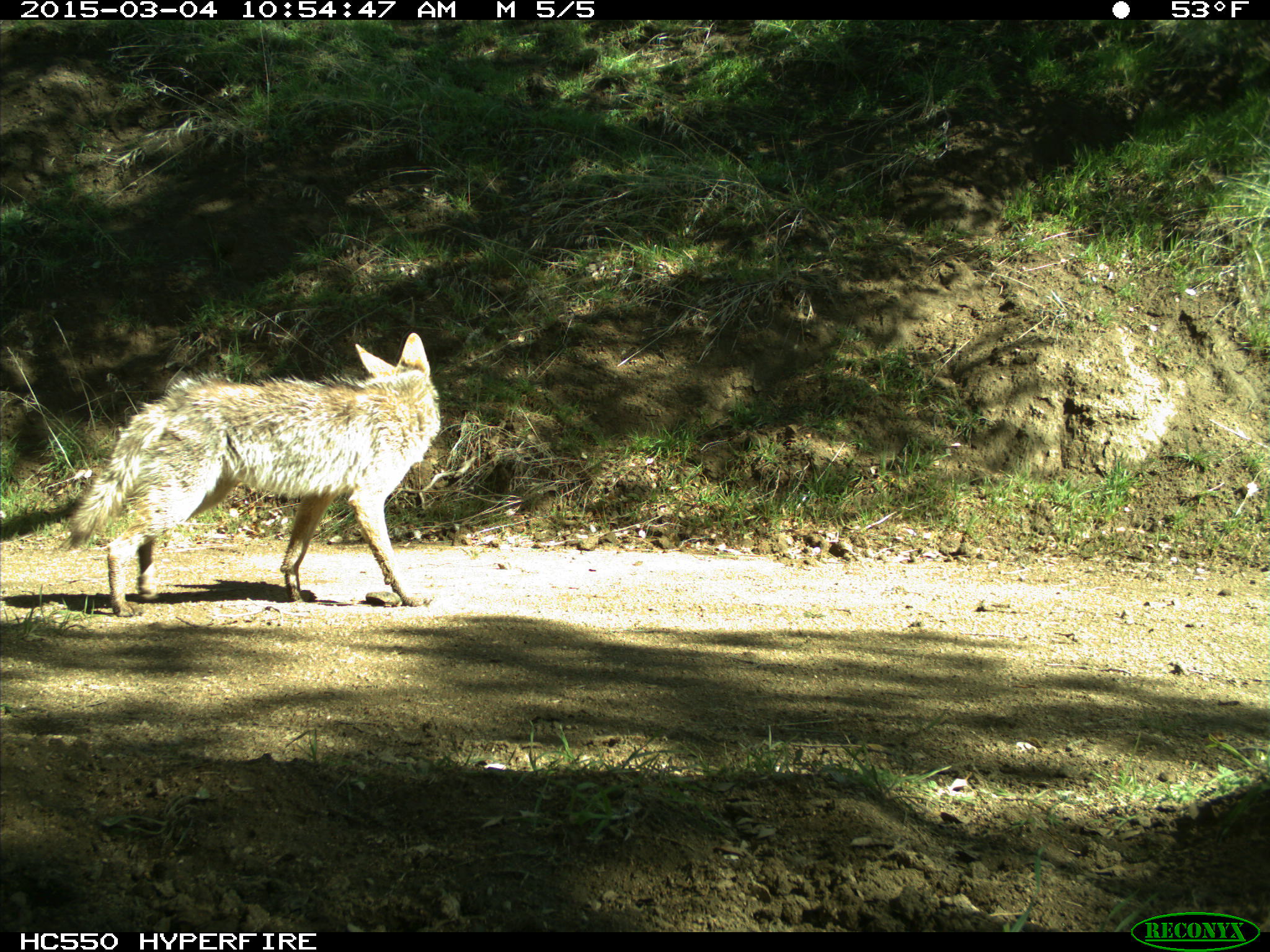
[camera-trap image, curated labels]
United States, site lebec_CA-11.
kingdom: Animalia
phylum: Chordata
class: Mammalia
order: Carnivora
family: Canidae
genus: Canis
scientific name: Canis latrans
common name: coyote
Canis latrans (coyote).